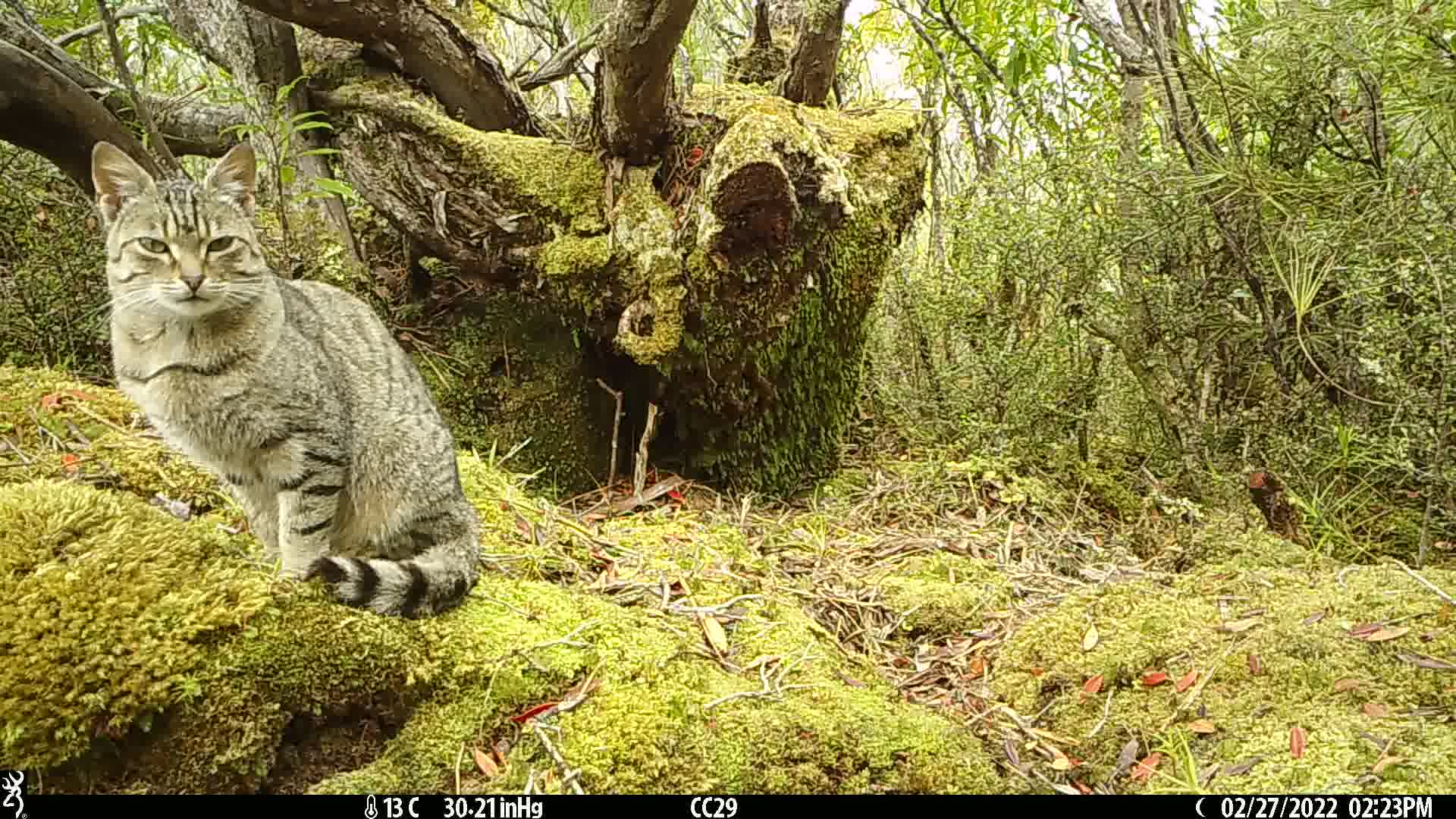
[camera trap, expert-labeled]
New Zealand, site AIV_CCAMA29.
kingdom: Animalia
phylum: Chordata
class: Mammalia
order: Carnivora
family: Felidae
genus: Felis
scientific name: Felis catus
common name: domestic cat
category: cat